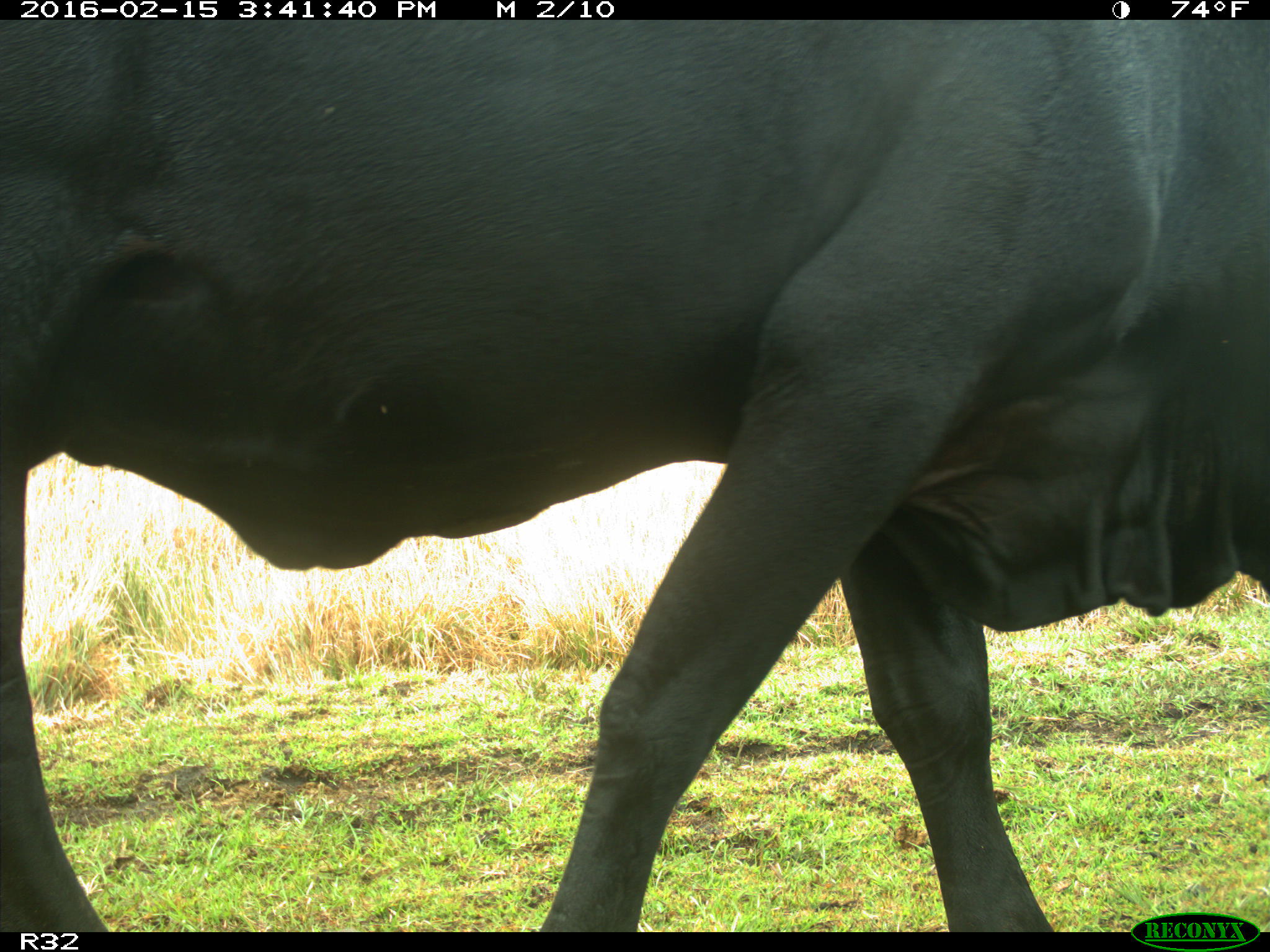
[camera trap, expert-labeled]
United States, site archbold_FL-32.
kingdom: Animalia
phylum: Chordata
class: Mammalia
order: Artiodactyla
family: Bovidae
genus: Bos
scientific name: Bos taurus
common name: domestic cow